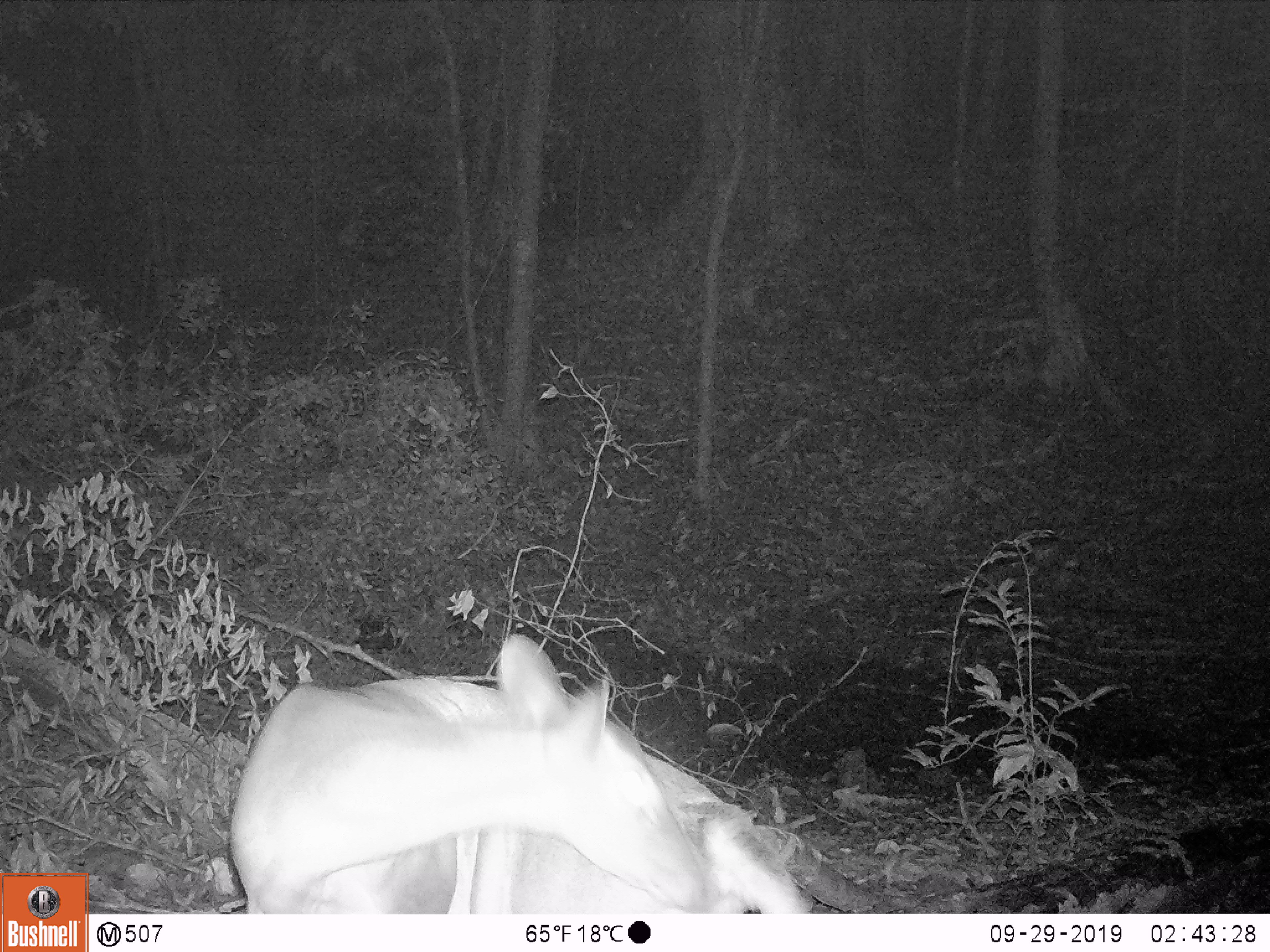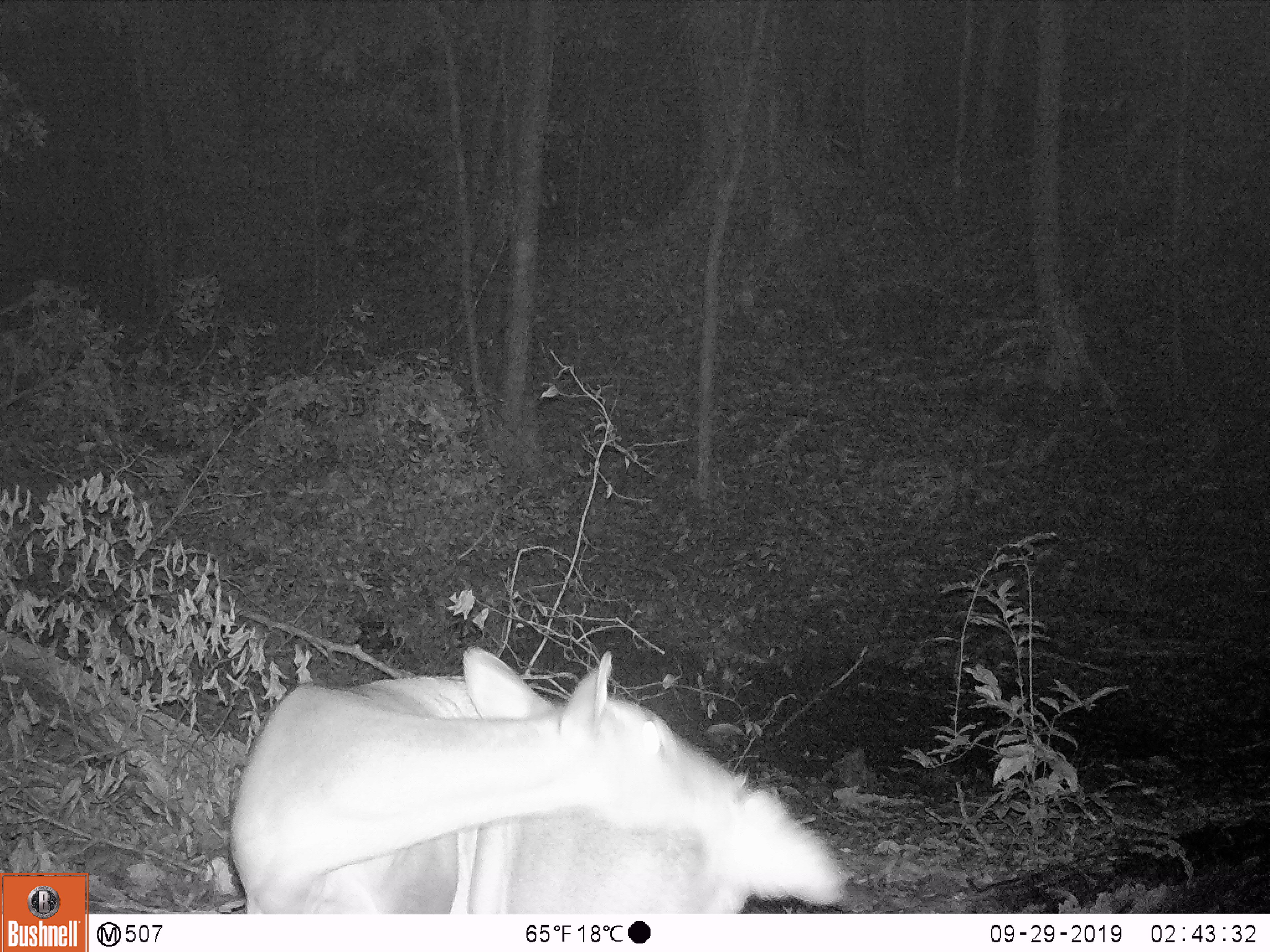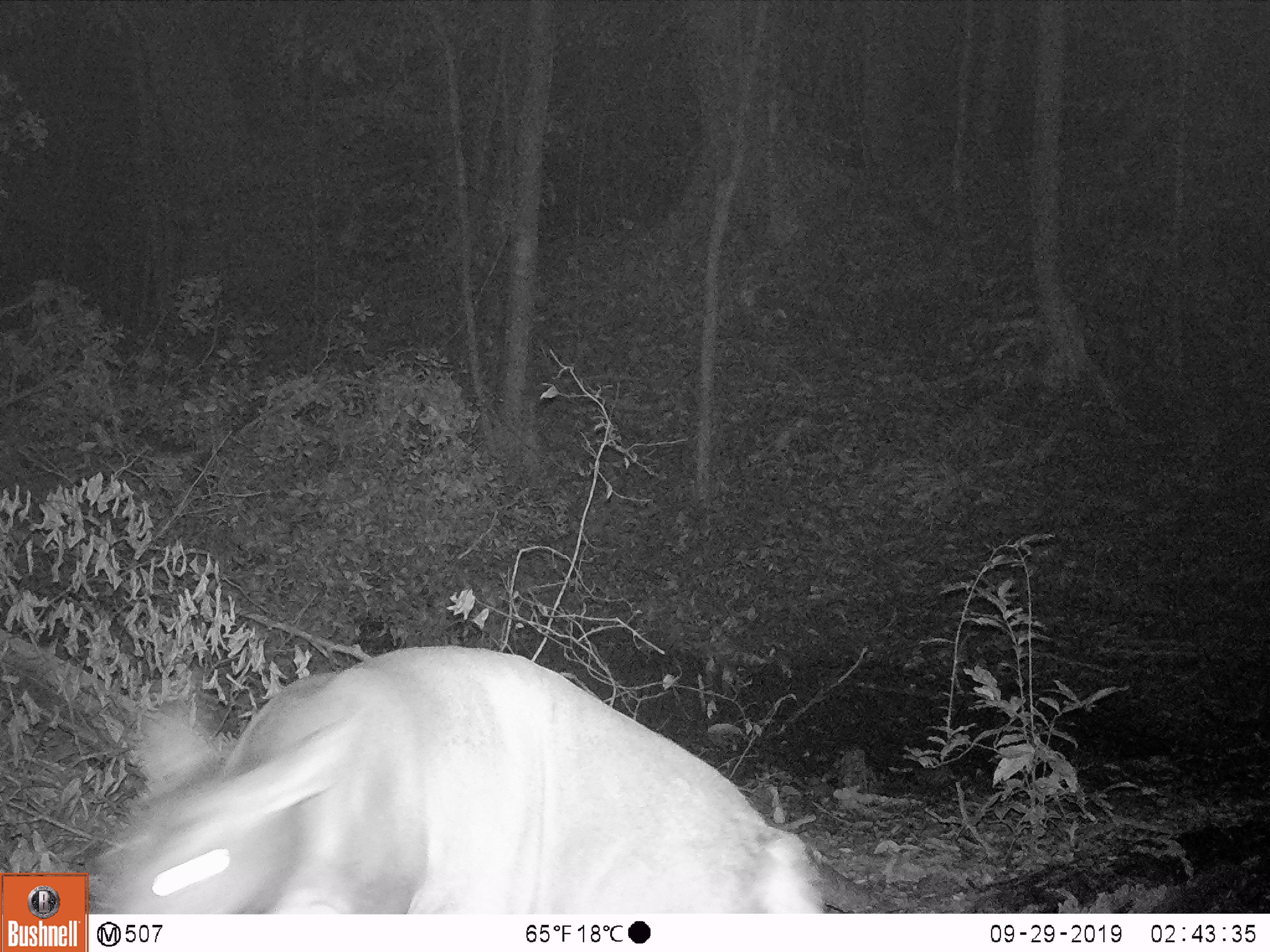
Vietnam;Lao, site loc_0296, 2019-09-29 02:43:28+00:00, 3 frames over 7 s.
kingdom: Animalia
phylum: Chordata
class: Mammalia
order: Artiodactyla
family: Cervidae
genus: Muntiacus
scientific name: Muntiacus vuquangensis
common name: large-antlered muntjac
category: large antlered muntjac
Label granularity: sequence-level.